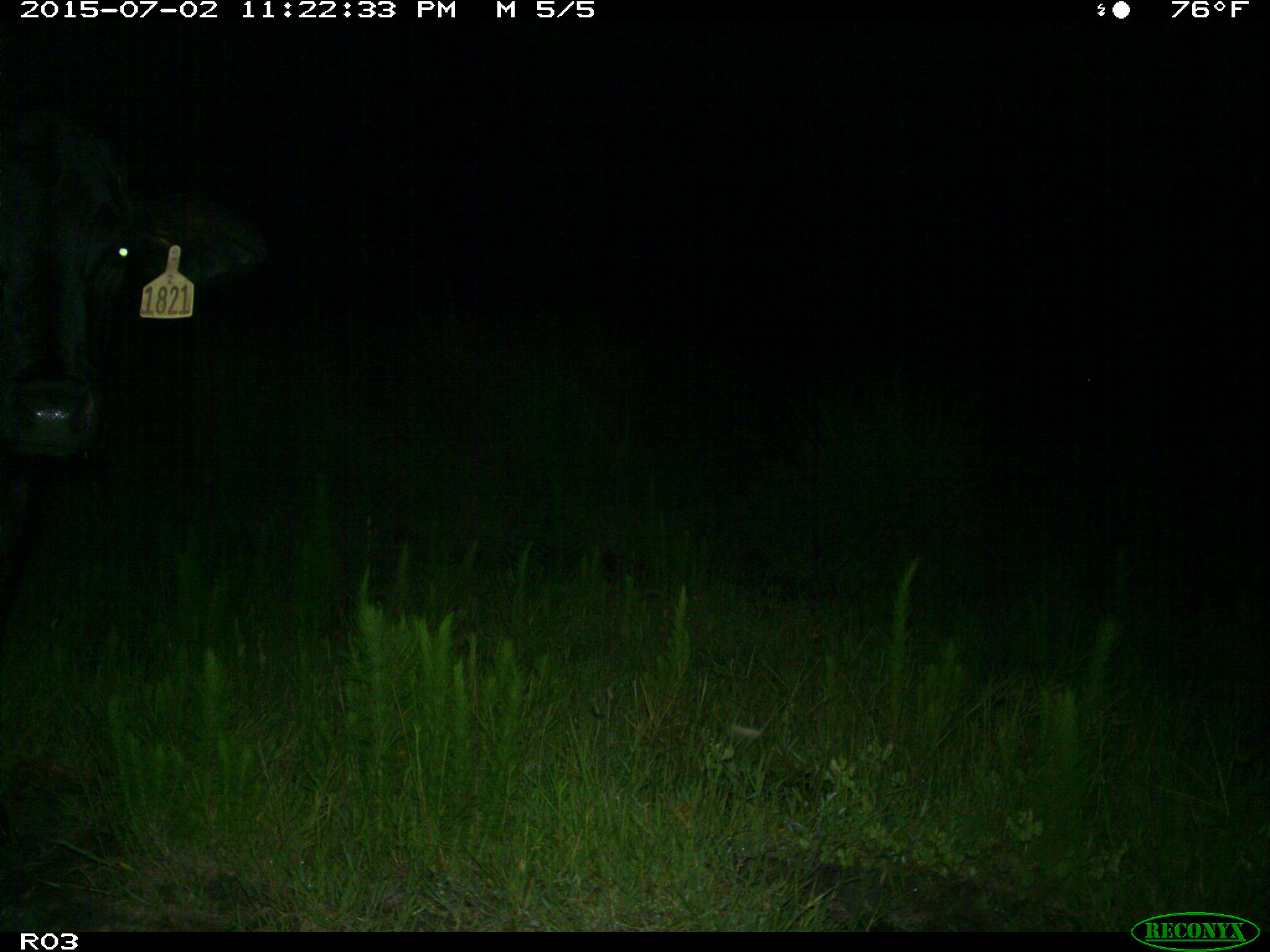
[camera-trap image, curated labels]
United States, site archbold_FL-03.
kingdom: Animalia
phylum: Chordata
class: Mammalia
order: Artiodactyla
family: Bovidae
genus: Bos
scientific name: Bos taurus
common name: domestic cow